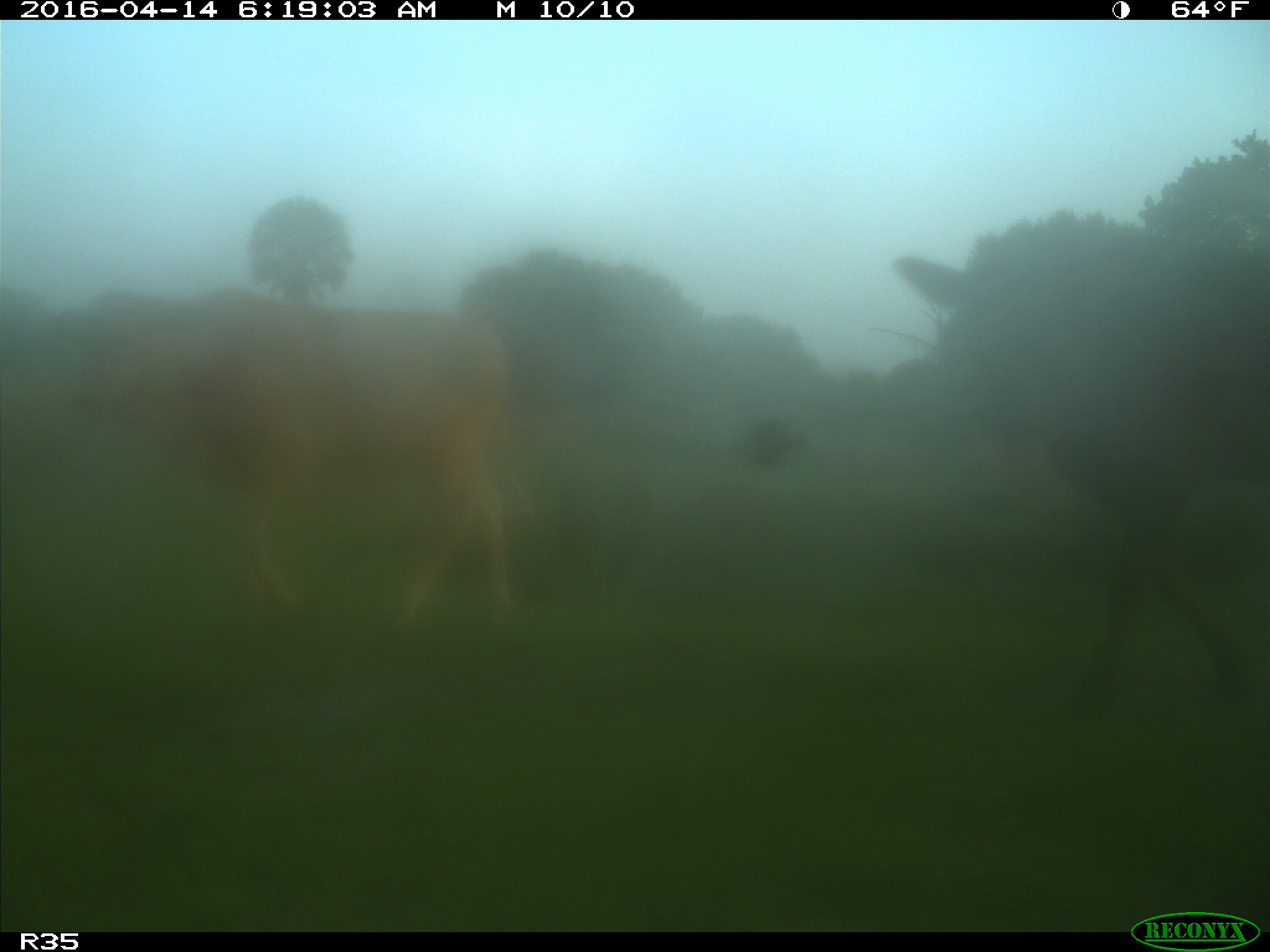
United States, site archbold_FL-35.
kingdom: Animalia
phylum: Chordata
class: Mammalia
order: Artiodactyla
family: Bovidae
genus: Bos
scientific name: Bos taurus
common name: domestic cow